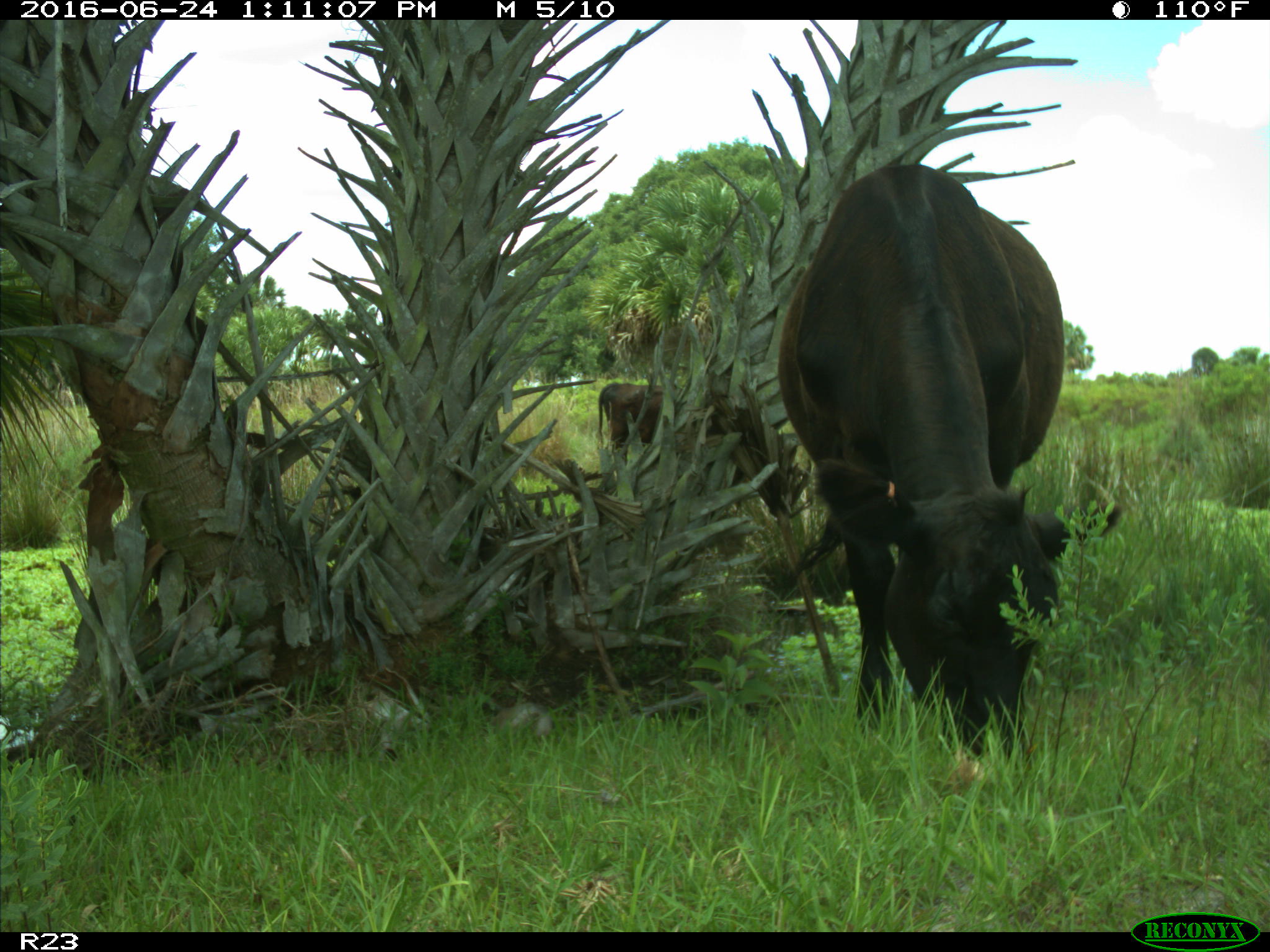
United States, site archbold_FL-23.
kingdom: Animalia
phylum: Chordata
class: Mammalia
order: Artiodactyla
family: Bovidae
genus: Bos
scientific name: Bos taurus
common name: domestic cow